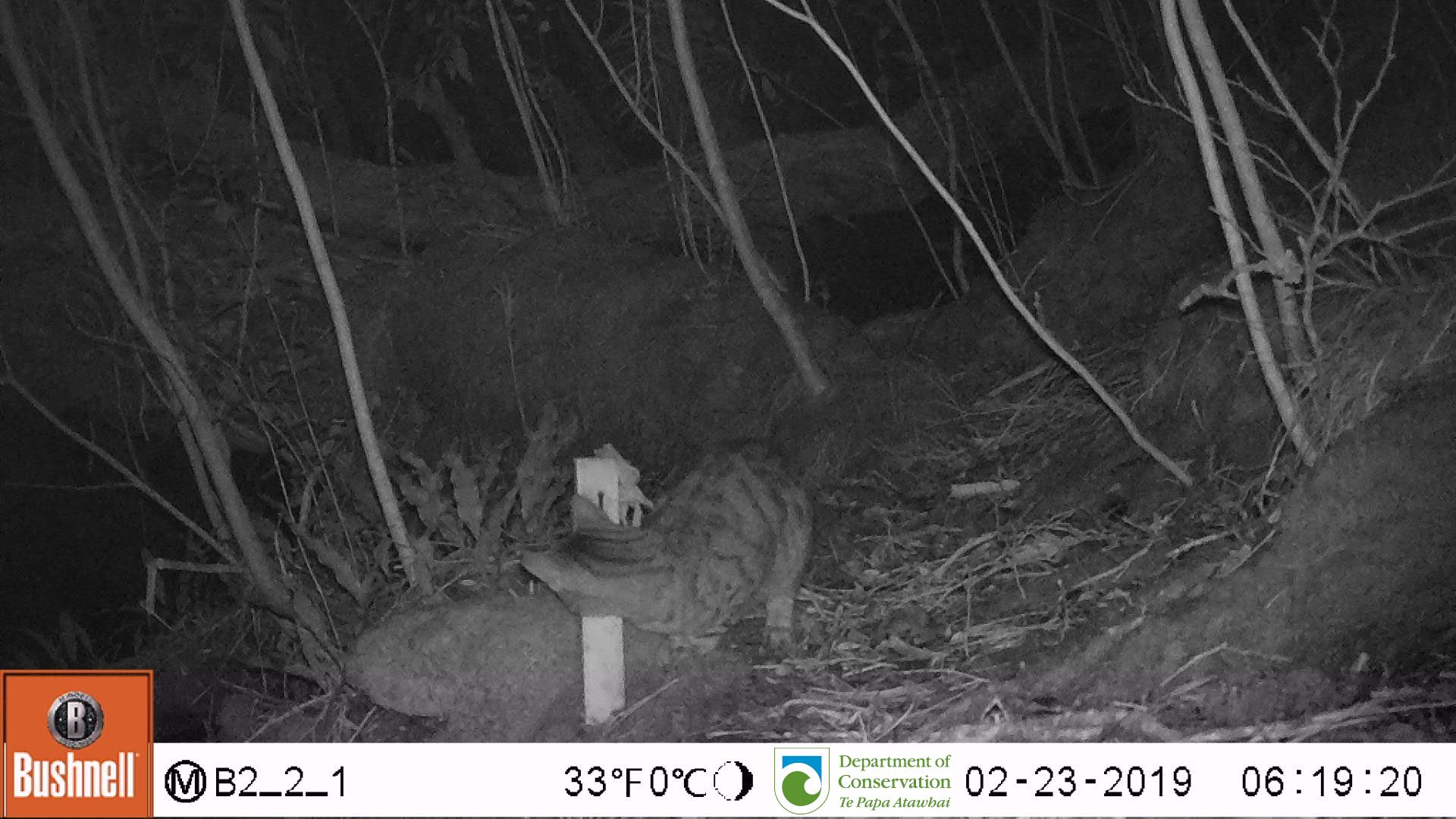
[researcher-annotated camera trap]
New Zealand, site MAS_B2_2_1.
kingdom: Animalia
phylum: Chordata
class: Mammalia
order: Carnivora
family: Felidae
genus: Felis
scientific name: Felis catus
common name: domestic cat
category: cat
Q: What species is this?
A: Cat (domestic cat) (Felis catus).